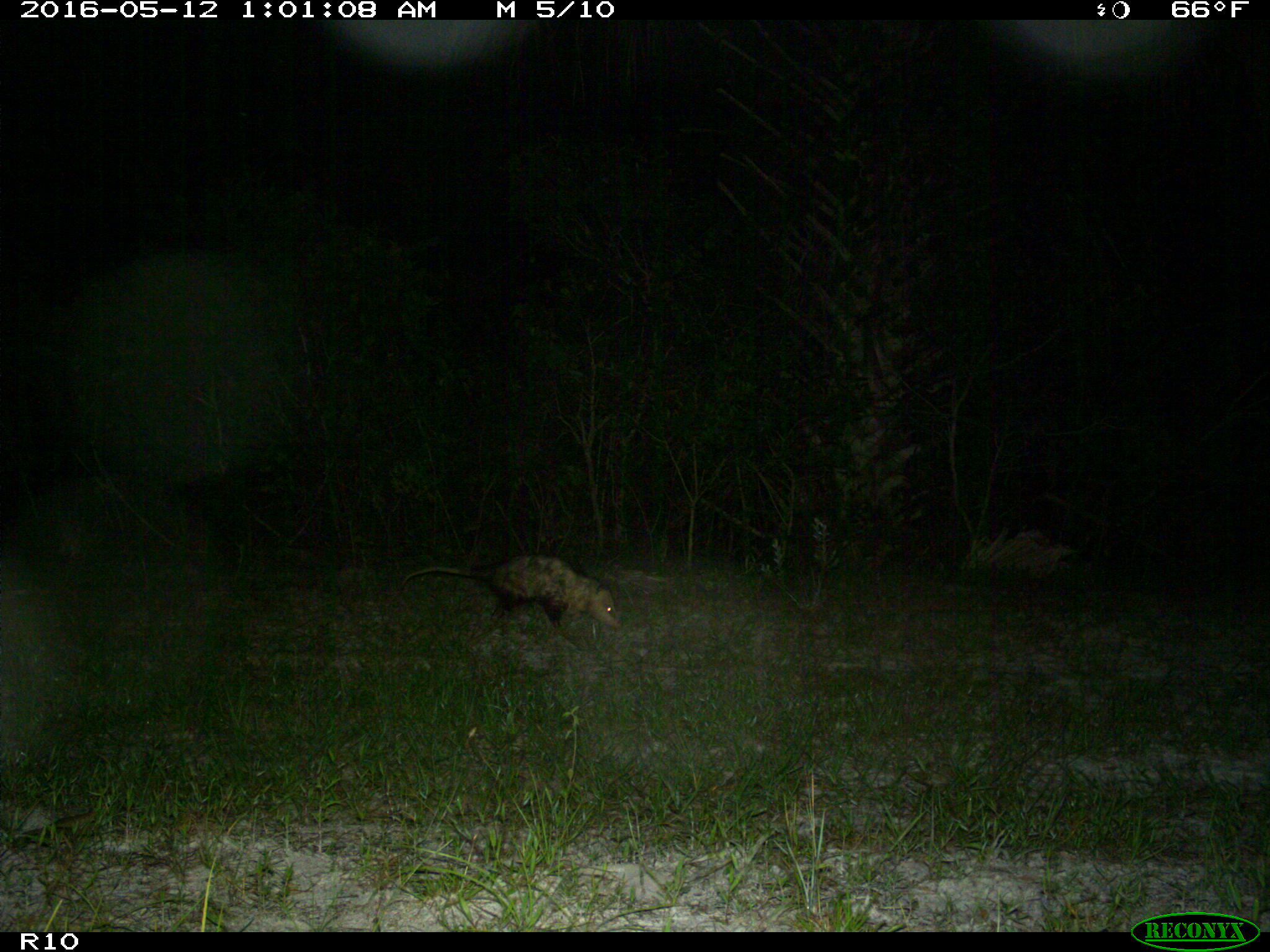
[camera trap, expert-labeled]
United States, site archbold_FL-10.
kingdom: Animalia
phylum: Chordata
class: Mammalia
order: Didelphimorphia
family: Didelphidae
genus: Didelphis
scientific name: Didelphis virginiana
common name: virginia opossum